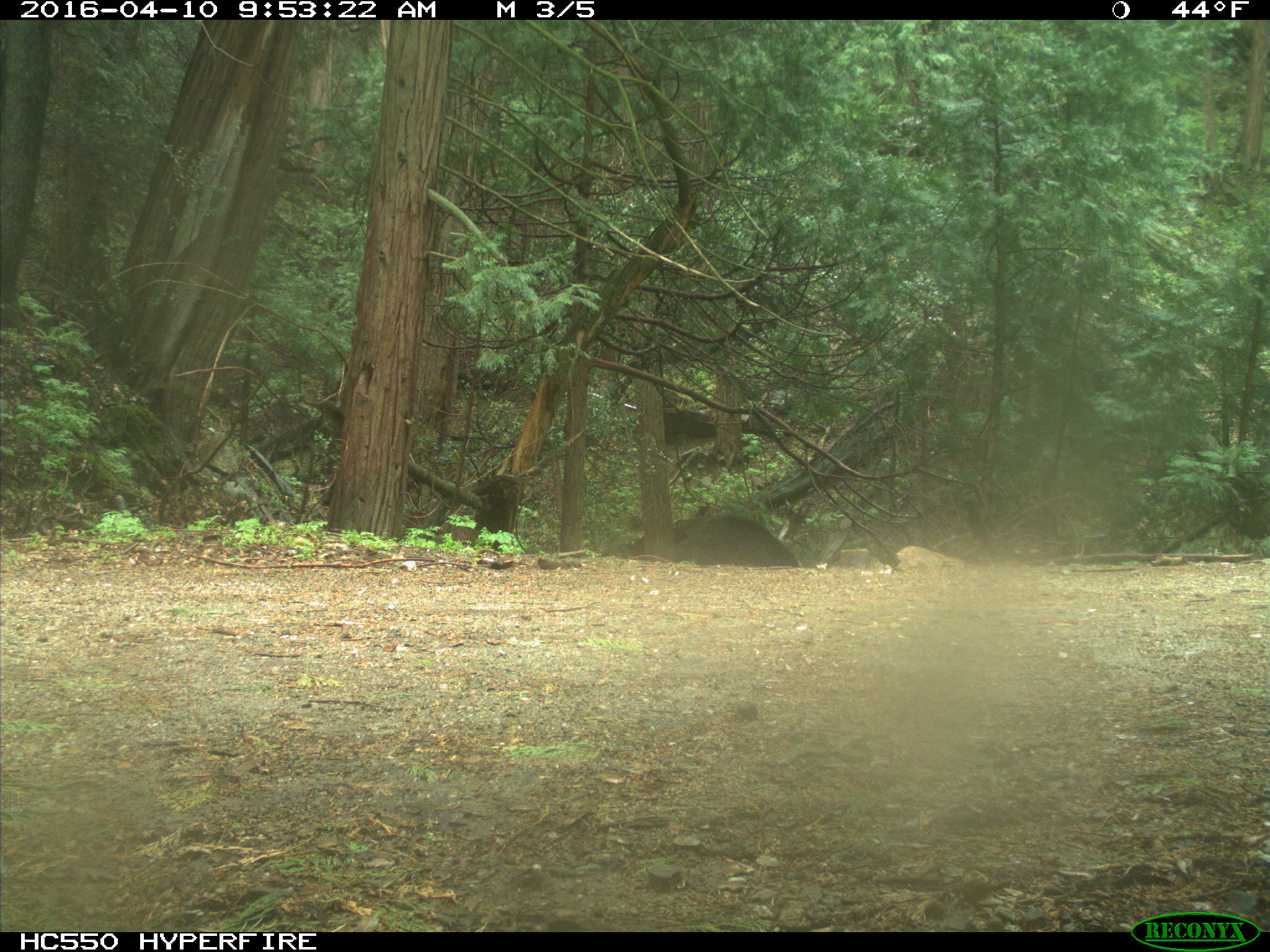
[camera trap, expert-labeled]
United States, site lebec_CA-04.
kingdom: Animalia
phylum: Chordata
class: Mammalia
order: Carnivora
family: Ursidae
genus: Ursus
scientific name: Ursus americanus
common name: american black bear